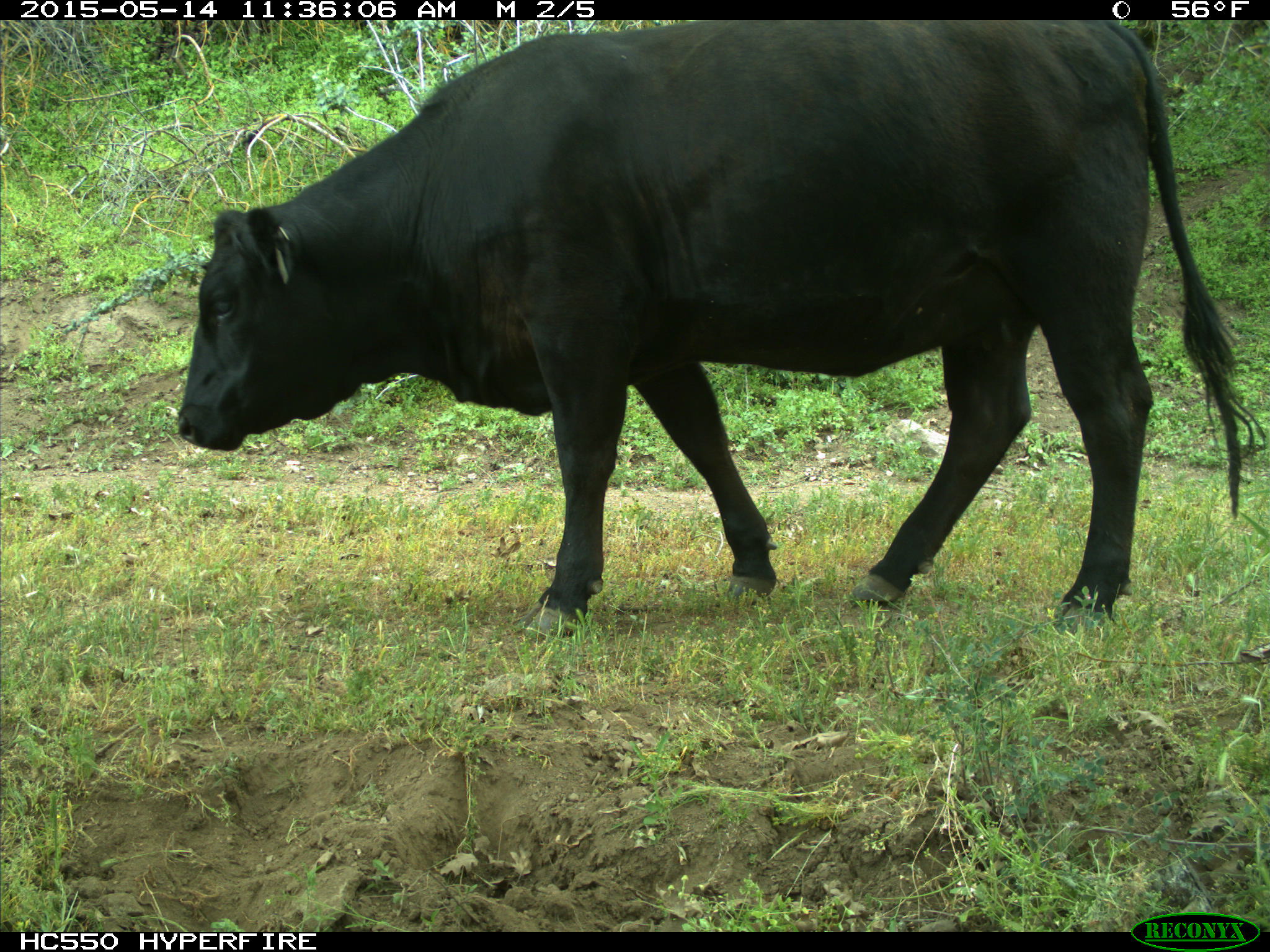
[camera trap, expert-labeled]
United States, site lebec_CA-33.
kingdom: Animalia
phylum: Chordata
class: Mammalia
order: Artiodactyla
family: Bovidae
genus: Bos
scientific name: Bos taurus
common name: domestic cow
Bos taurus (domestic cow).